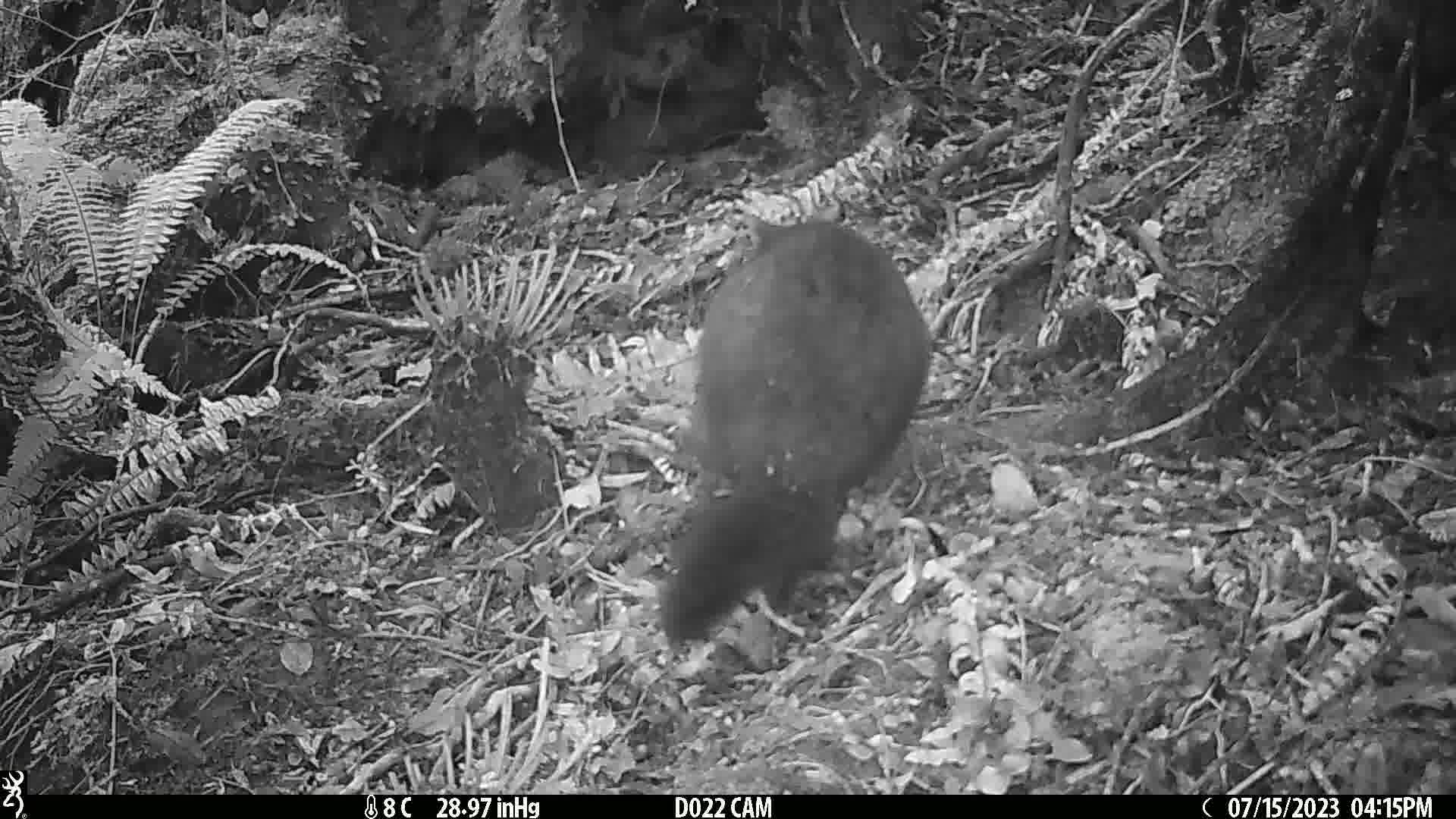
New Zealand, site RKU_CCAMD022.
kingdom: Animalia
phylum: Chordata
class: Mammalia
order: Diprotodontia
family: Phalangeridae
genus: Trichosurus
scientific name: Trichosurus vulpecula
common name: common brushtail possum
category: possum